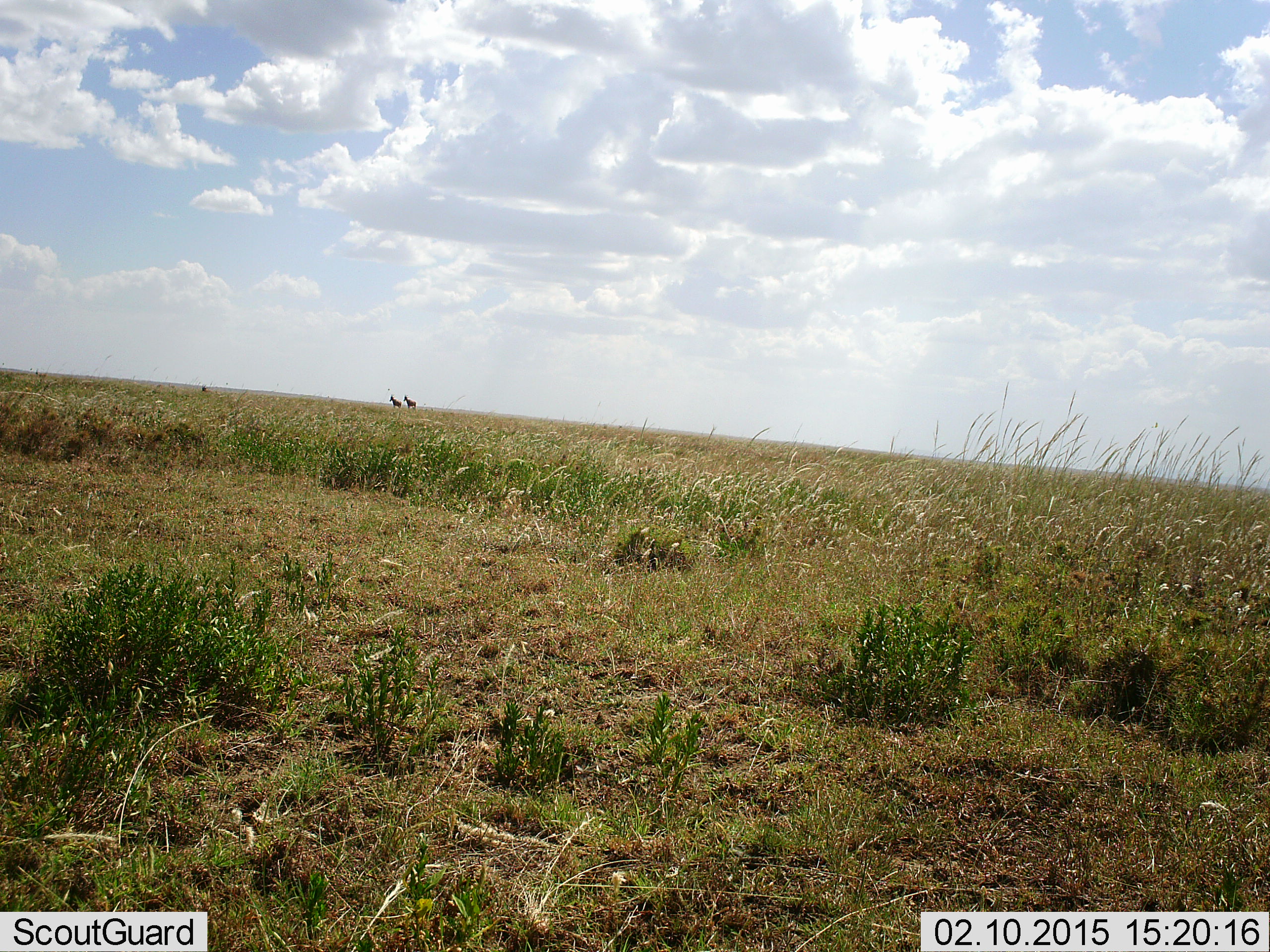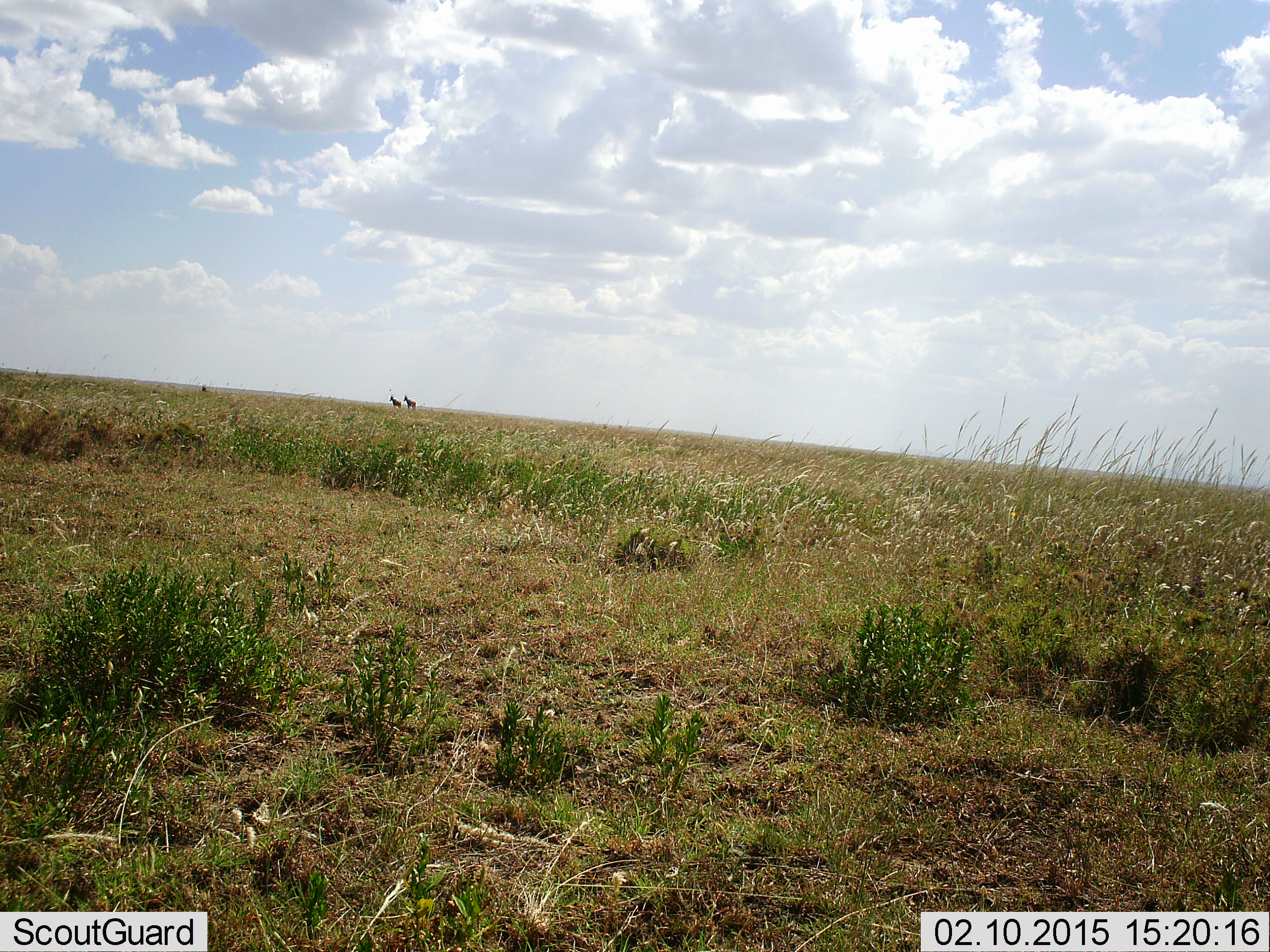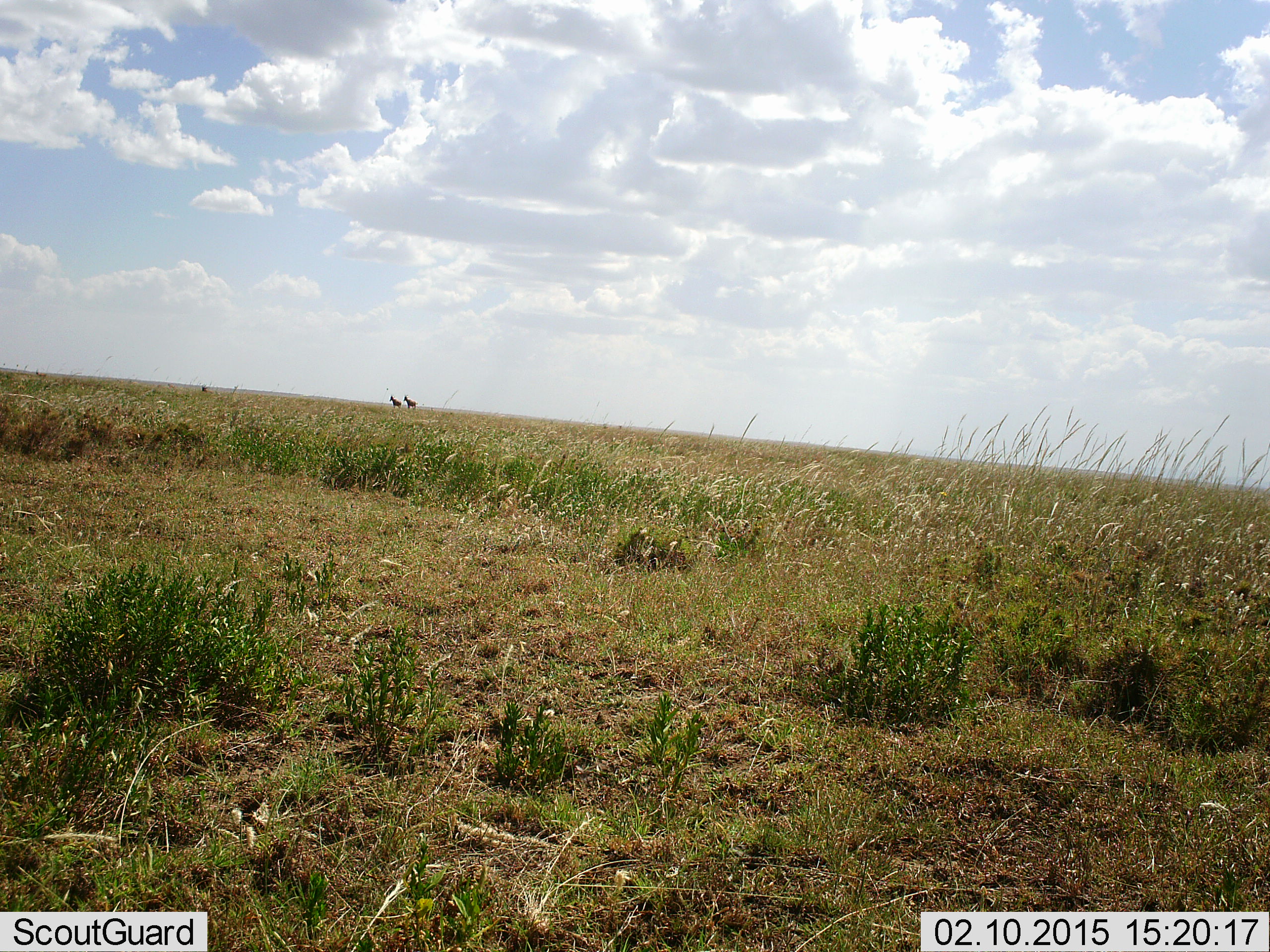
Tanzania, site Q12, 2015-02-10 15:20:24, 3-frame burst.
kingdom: Animalia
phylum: Chordata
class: Mammalia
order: Artiodactyla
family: Bovidae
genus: Alcelaphus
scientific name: Alcelaphus buselaphus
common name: hartebeest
Hartebeest (Alcelaphus buselaphus), count 2. Behavior (volunteer vote fractions): standing 100%, resting 0%, moving 0%, interacting 0%. Young present (vote fraction): 0%. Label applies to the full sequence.